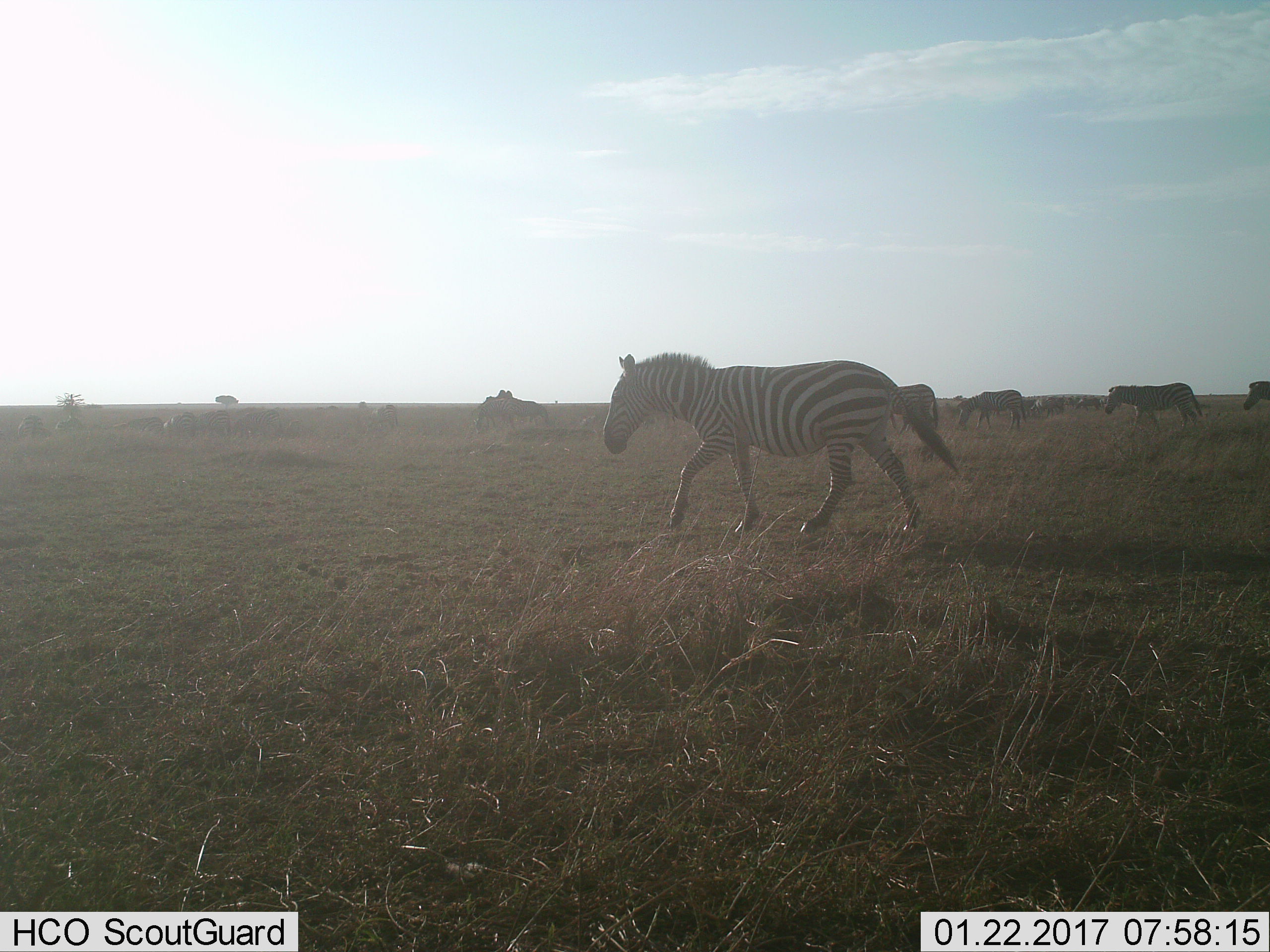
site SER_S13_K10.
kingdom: Animalia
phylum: Chordata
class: Mammalia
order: Perissodactyla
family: Equidae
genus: Equus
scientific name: Equus quagga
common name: plains zebra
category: zebraplains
Zebraplains (plains zebra) (Equus quagga), count 11-50. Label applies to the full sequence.